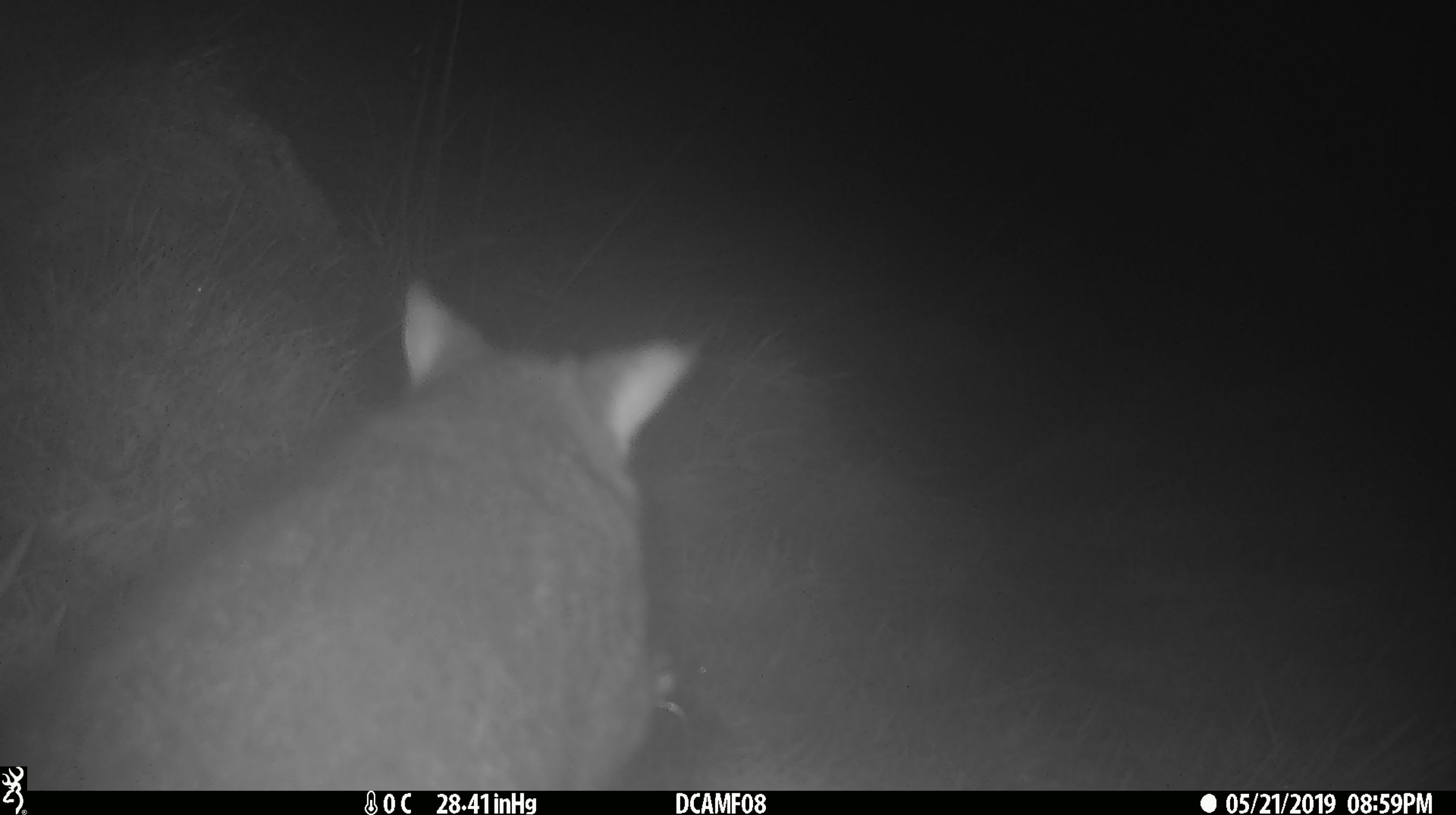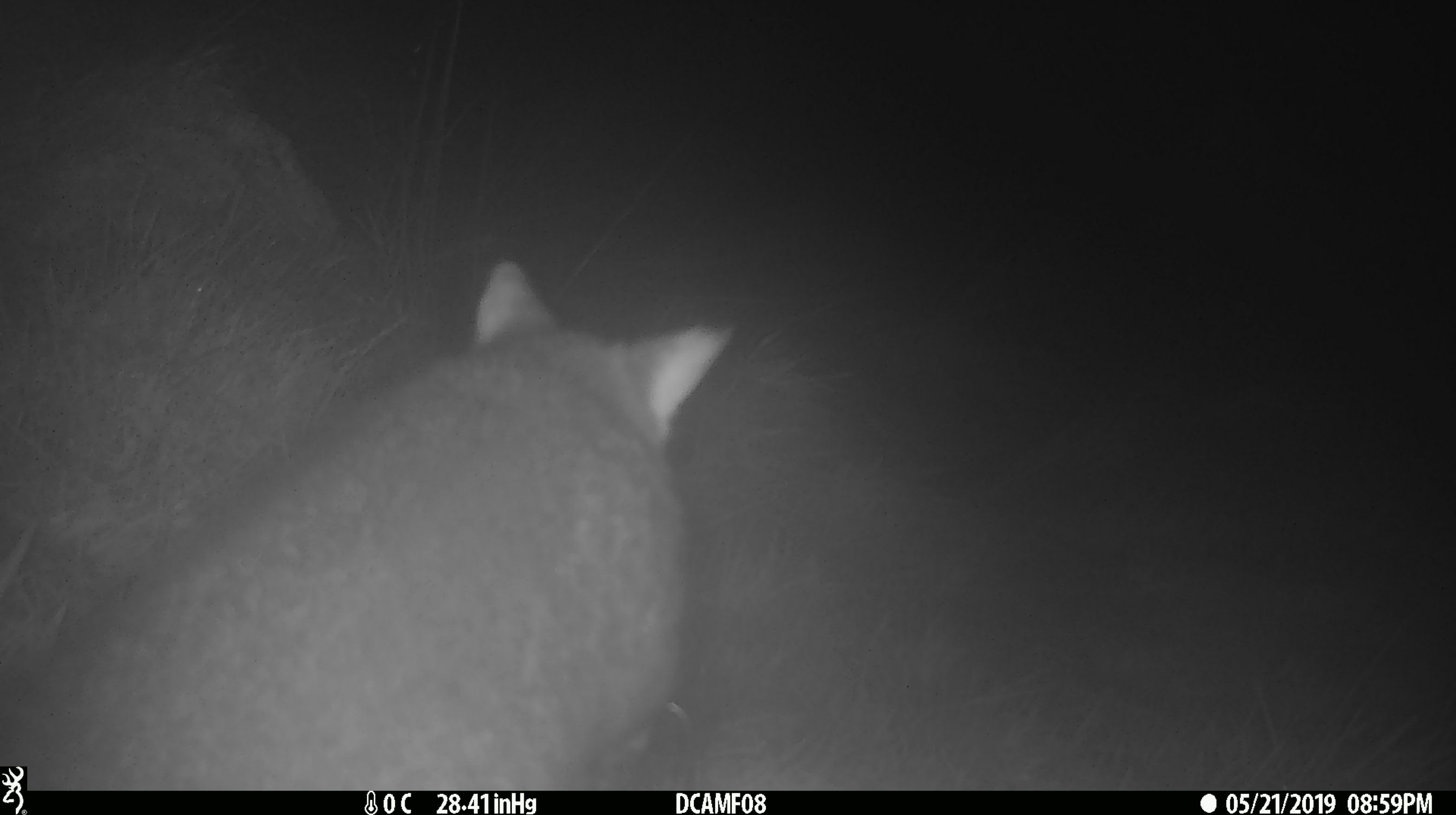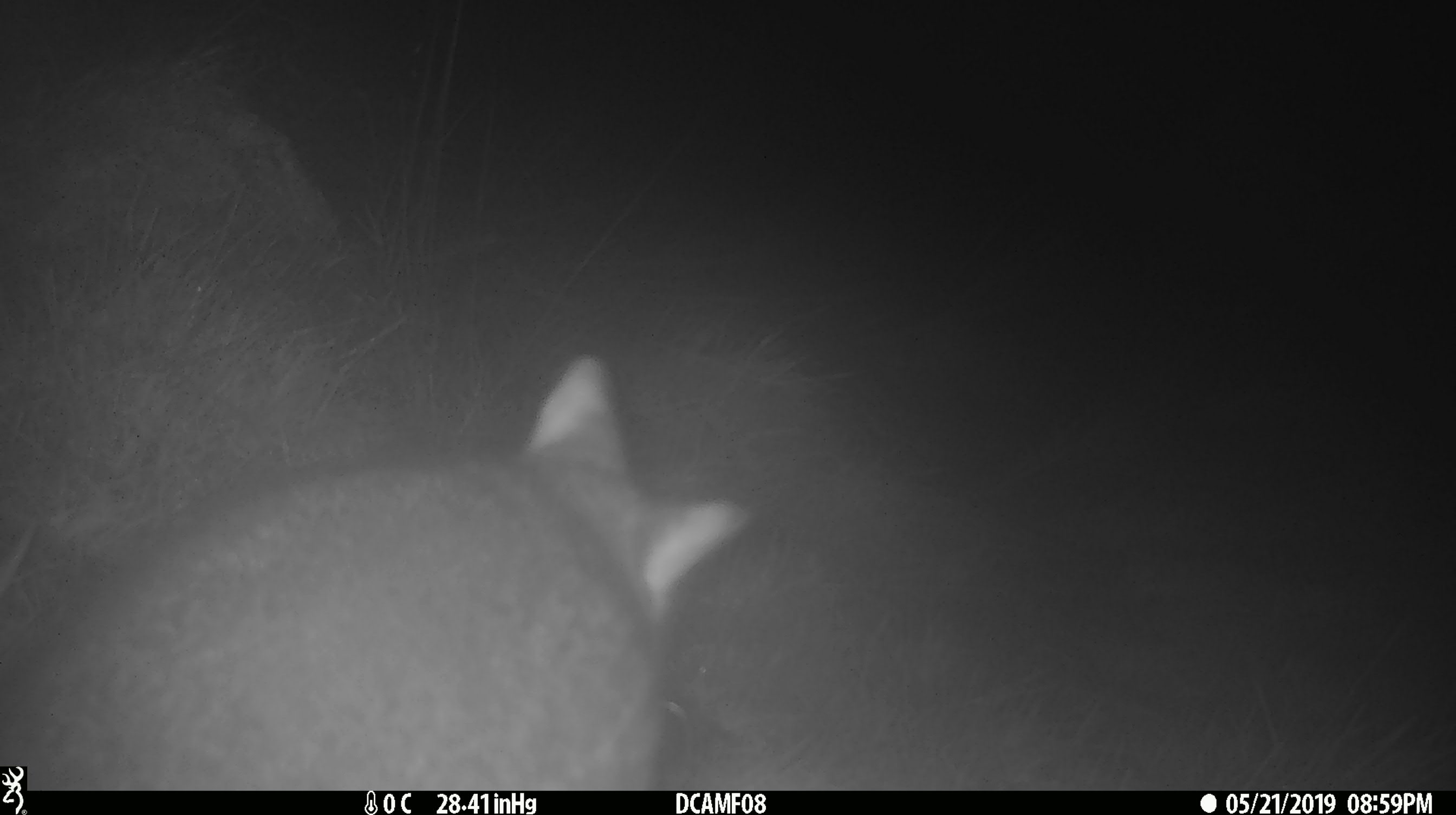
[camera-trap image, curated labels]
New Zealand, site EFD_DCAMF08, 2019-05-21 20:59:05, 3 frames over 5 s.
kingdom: Animalia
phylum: Chordata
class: Mammalia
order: Diprotodontia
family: Phalangeridae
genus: Trichosurus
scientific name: Trichosurus vulpecula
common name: common brushtail possum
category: possum